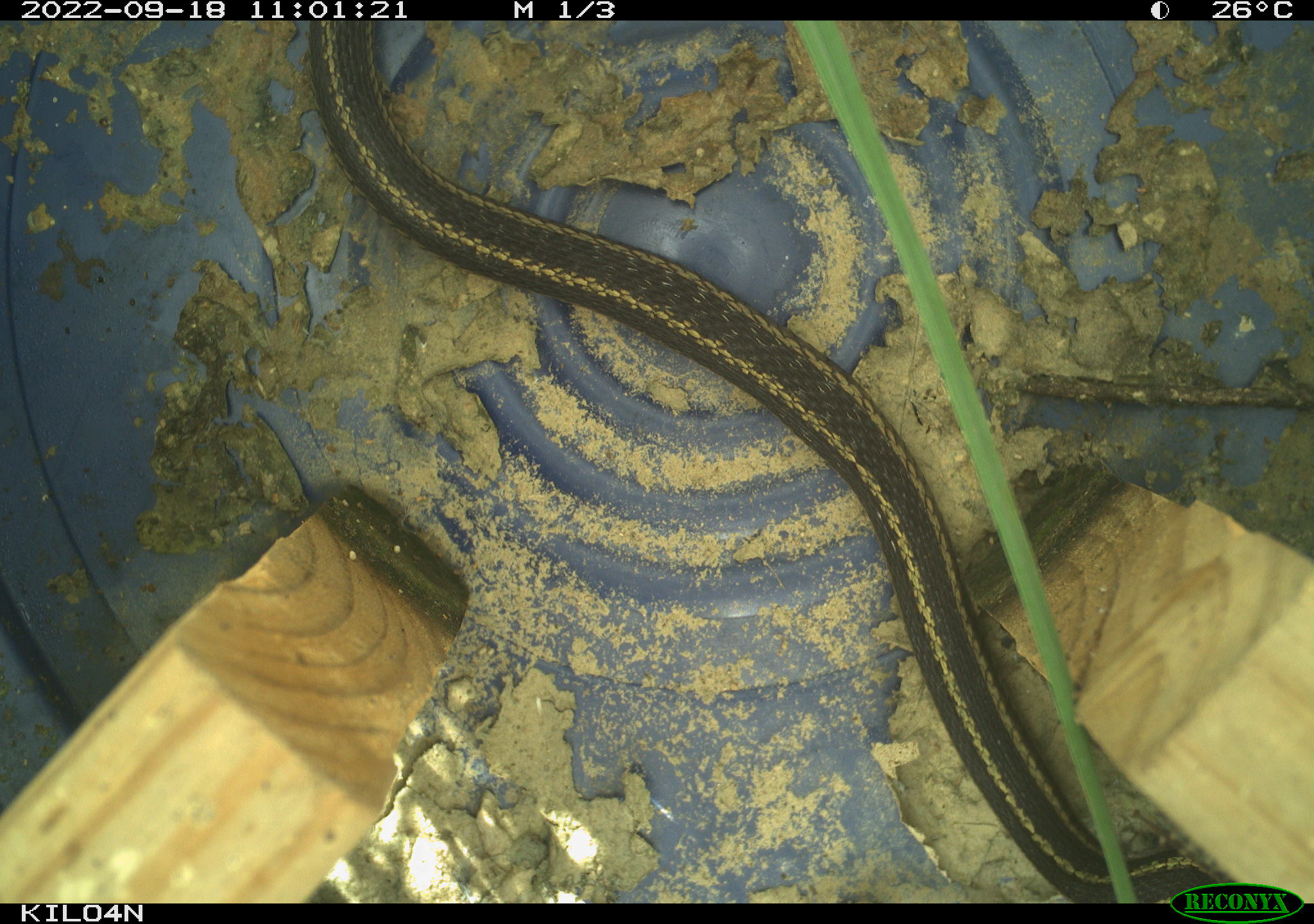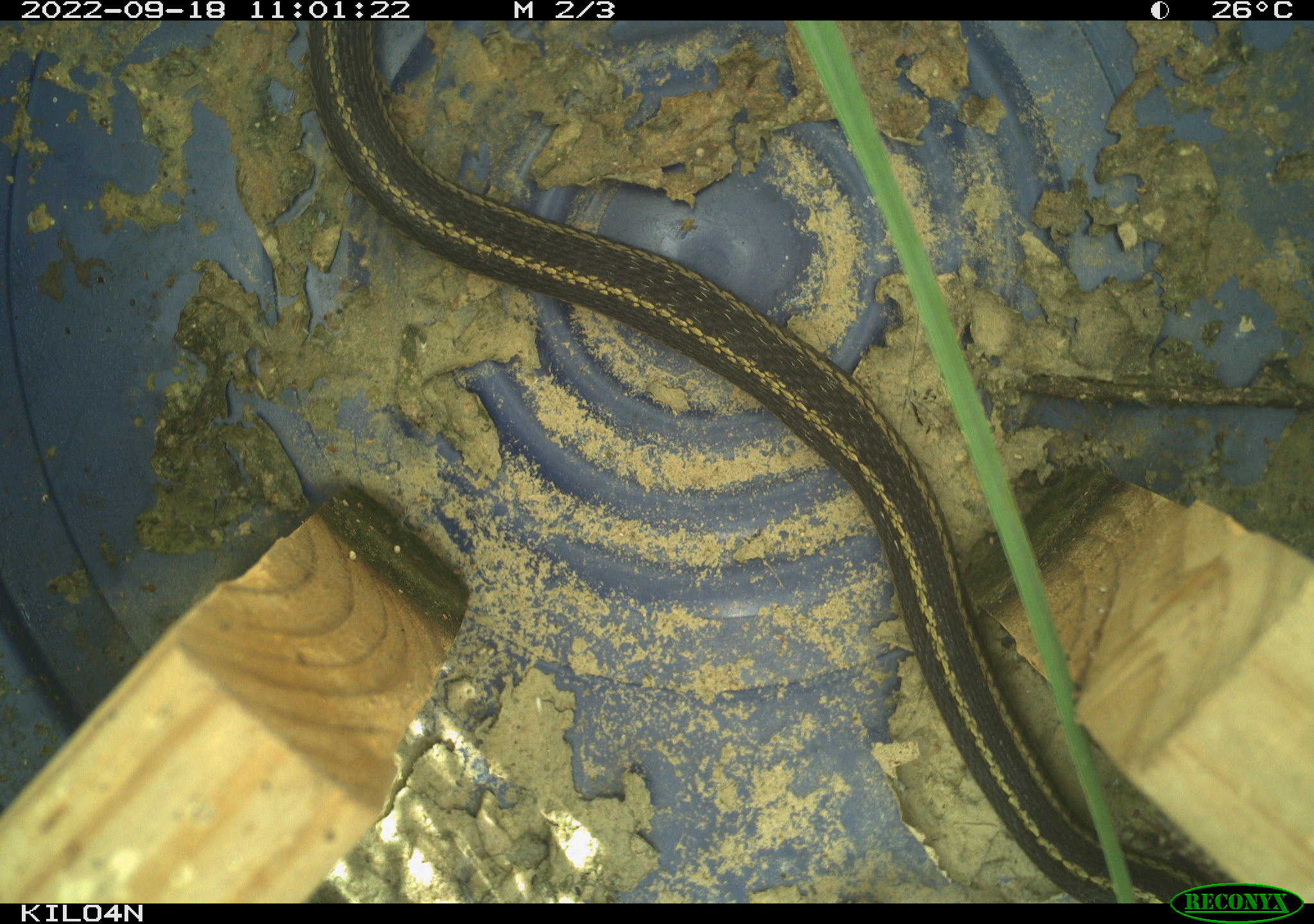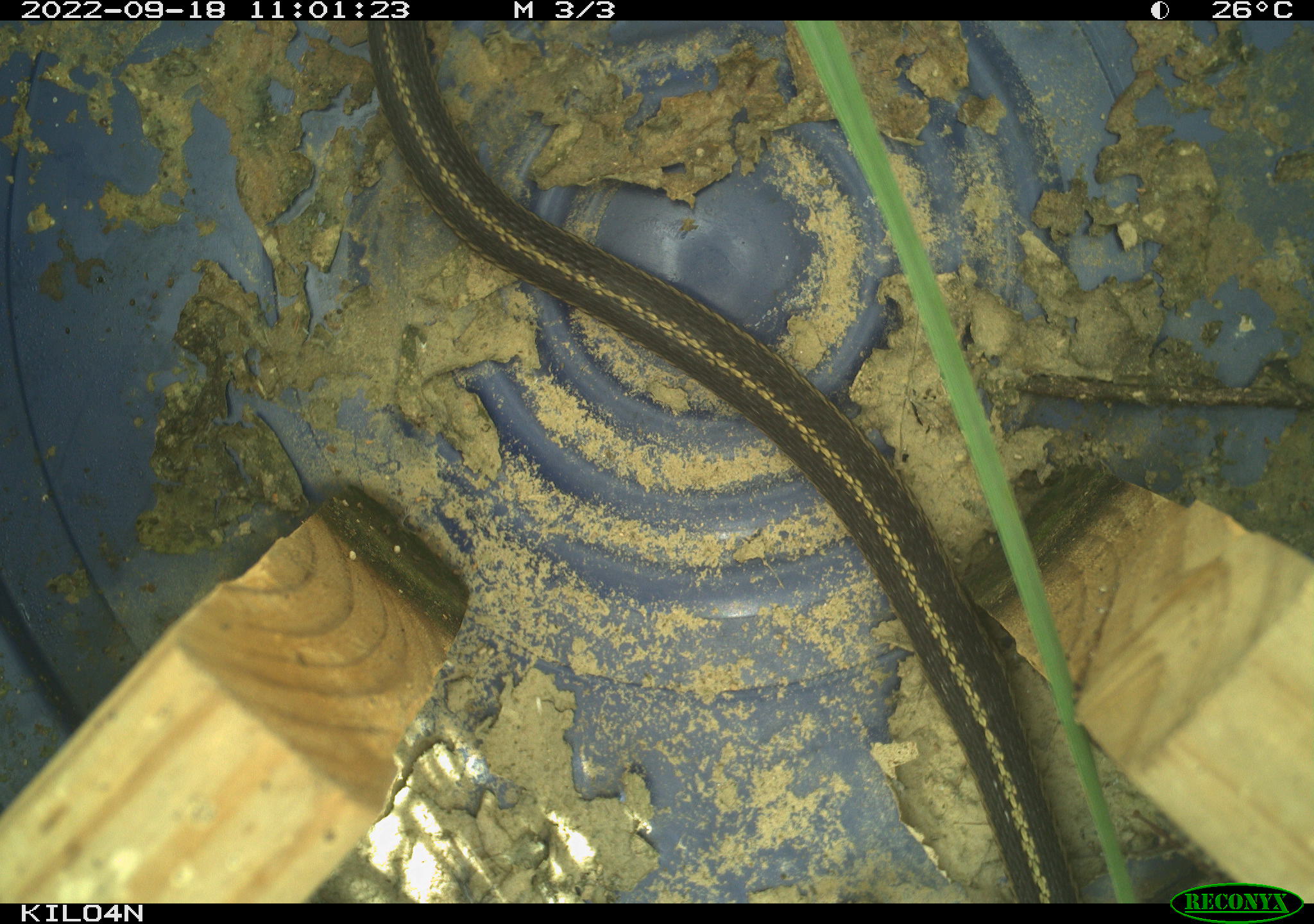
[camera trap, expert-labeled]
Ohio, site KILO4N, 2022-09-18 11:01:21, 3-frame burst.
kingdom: Animalia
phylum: Chordata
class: Reptilia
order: Squamata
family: Colubridae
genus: Thamnophis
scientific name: Thamnophis sirtalis sirtalis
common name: eastern gartersnake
Eastern gartersnake (Thamnophis sirtalis sirtalis).